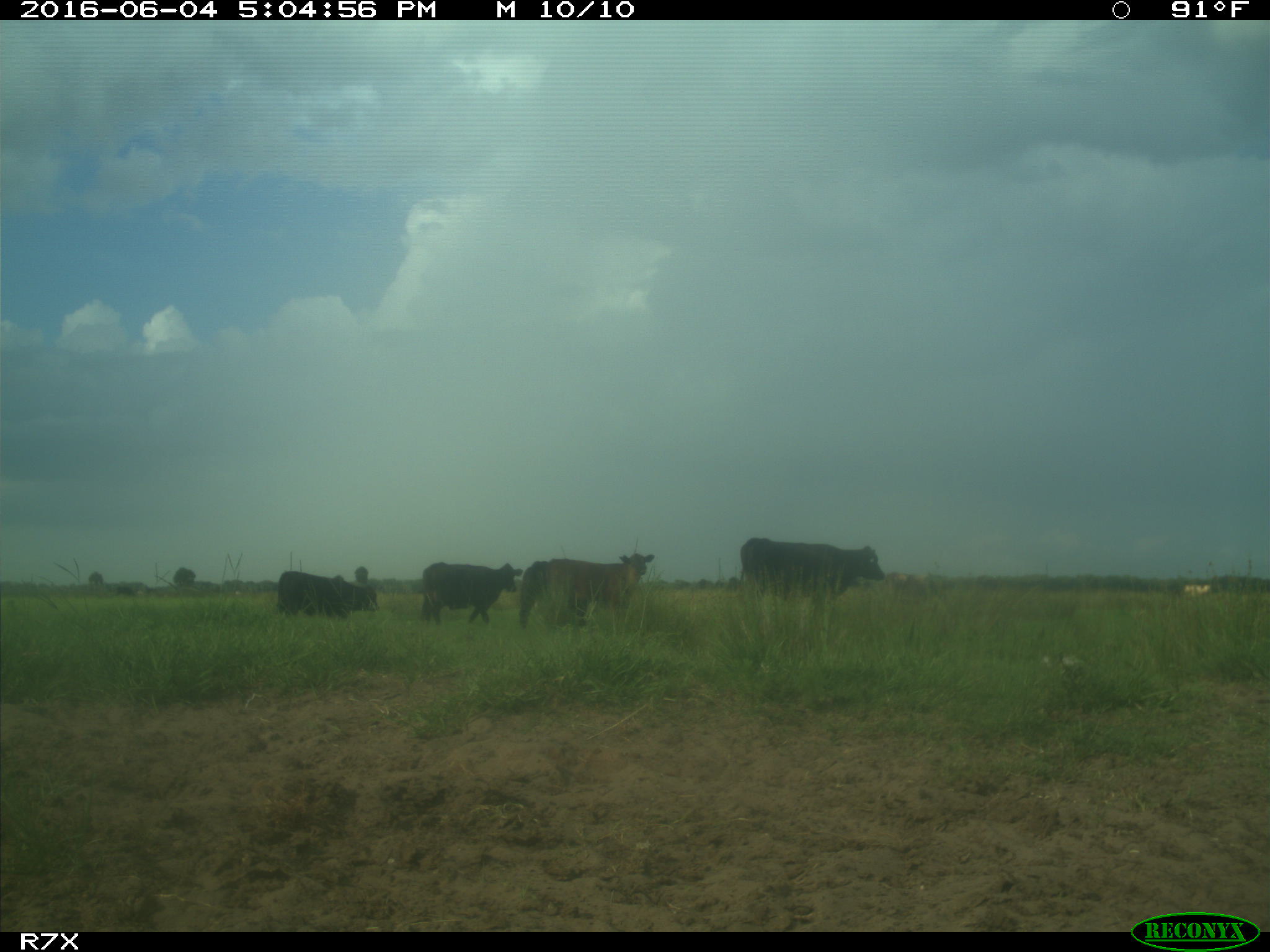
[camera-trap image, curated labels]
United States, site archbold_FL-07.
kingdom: Animalia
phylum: Chordata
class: Mammalia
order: Artiodactyla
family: Bovidae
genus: Bos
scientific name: Bos taurus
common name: domestic cow